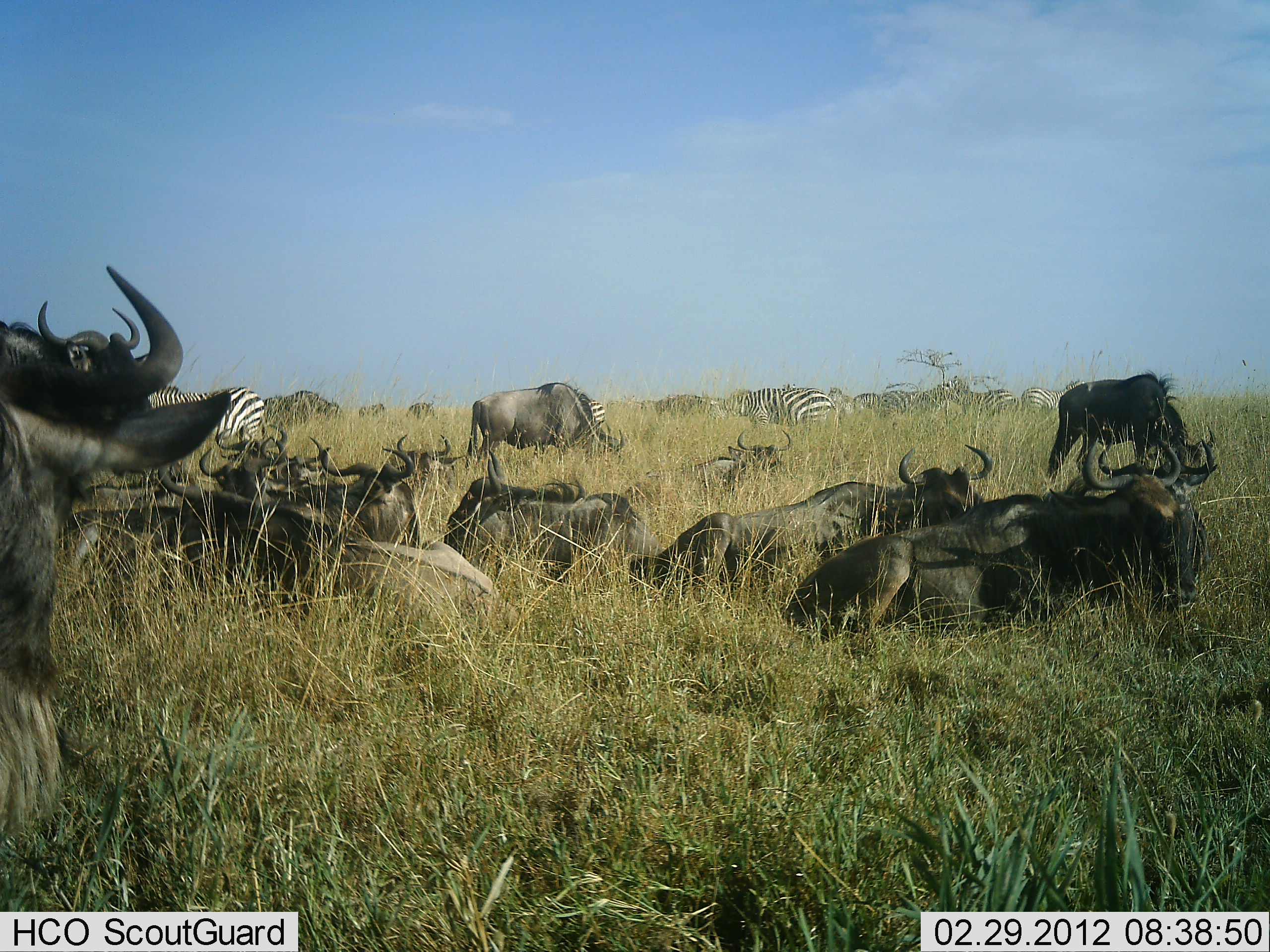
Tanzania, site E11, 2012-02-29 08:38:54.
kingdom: Animalia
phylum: Chordata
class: Mammalia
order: Artiodactyla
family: Bovidae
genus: Connochaetes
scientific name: Connochaetes taurinus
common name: blue wildebeest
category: wildebeest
Wildebeest (blue wildebeest) (Connochaetes taurinus), count 11-50. Behavior (volunteer vote fractions): standing 25%, resting 95%, moving 0%, interacting 5%. Young present (vote fraction): 0%. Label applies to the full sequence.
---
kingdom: Animalia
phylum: Chordata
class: Mammalia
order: Perissodactyla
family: Equidae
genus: Equus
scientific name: Equus quagga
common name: plains zebra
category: zebra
Zebra (plains zebra) (Equus quagga), count 7. Behavior (volunteer vote fractions): standing 58%, resting 11%, moving 11%, interacting 5%. Young present (vote fraction): 0%. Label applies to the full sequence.